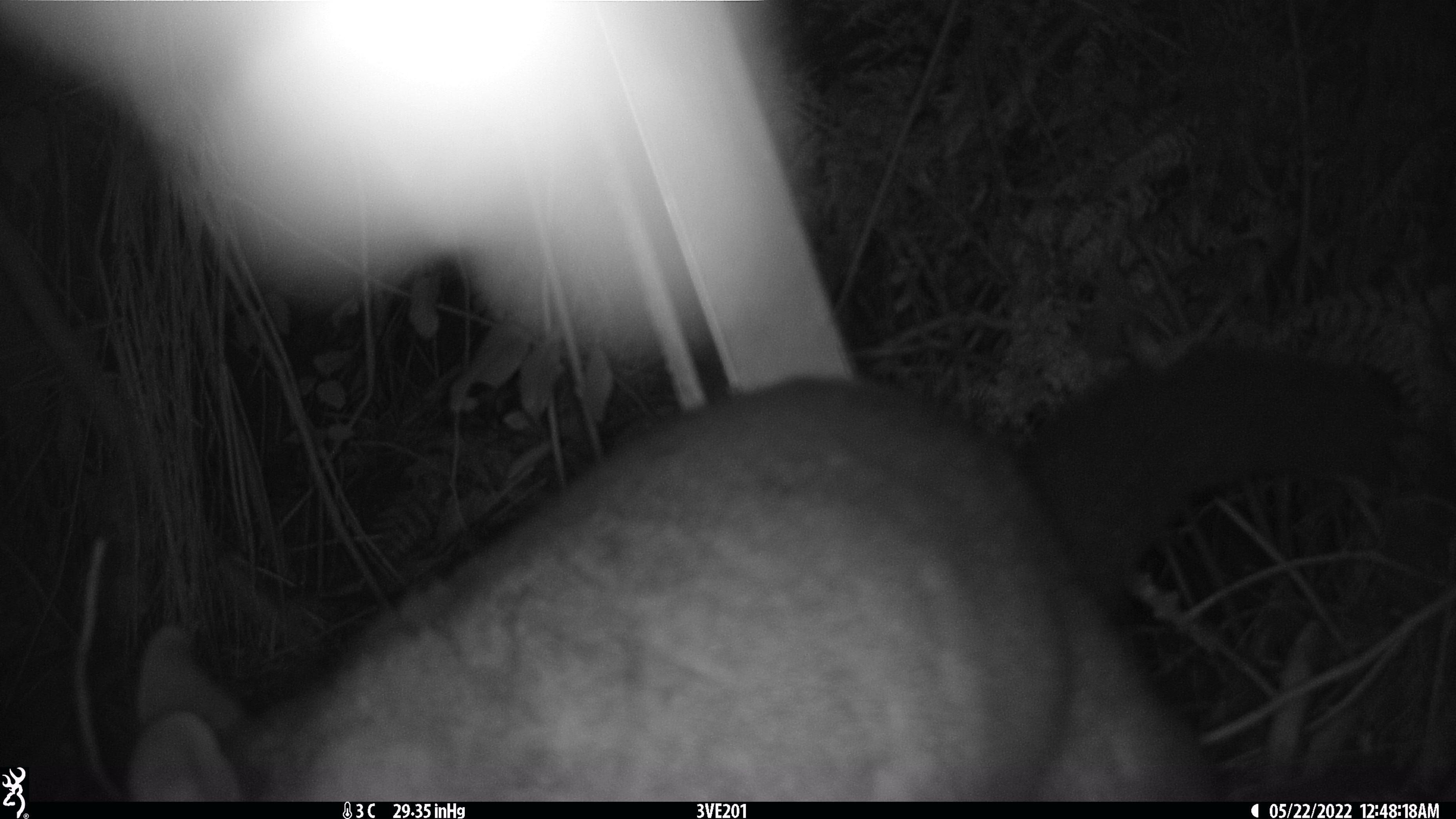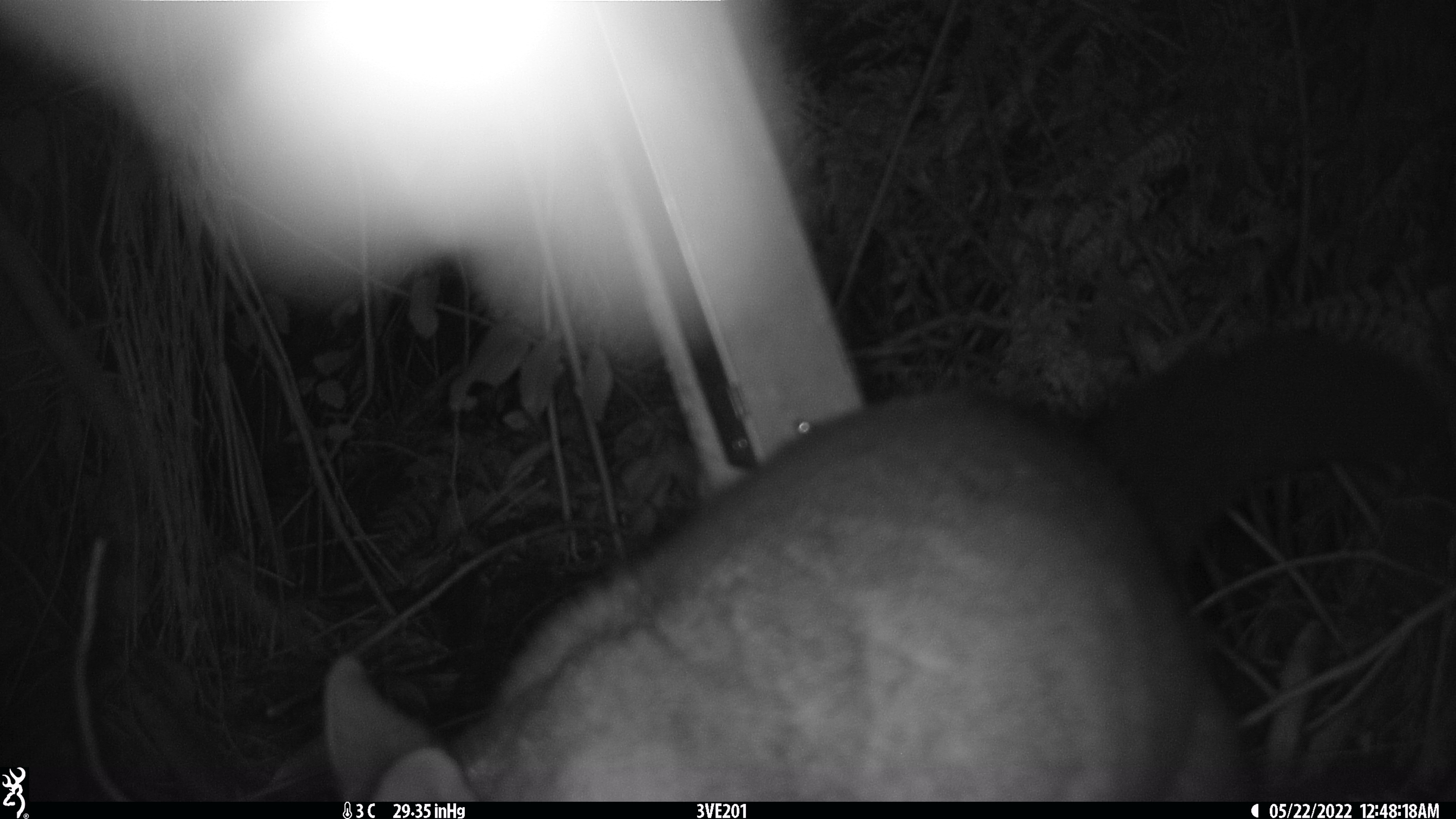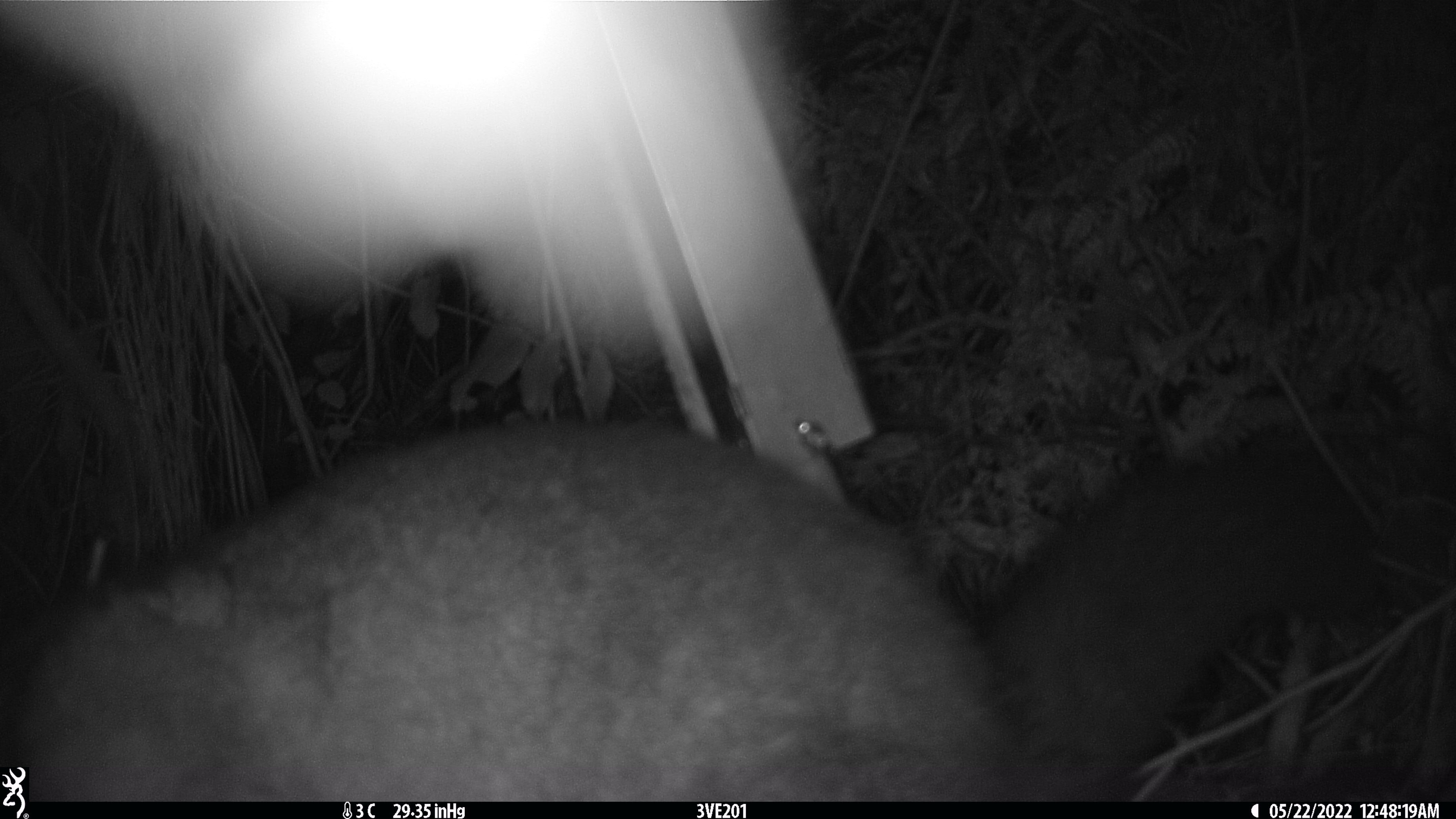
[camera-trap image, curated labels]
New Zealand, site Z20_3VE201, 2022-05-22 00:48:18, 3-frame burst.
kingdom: Animalia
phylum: Chordata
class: Mammalia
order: Diprotodontia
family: Phalangeridae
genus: Trichosurus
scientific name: Trichosurus vulpecula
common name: common brushtail possum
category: possum